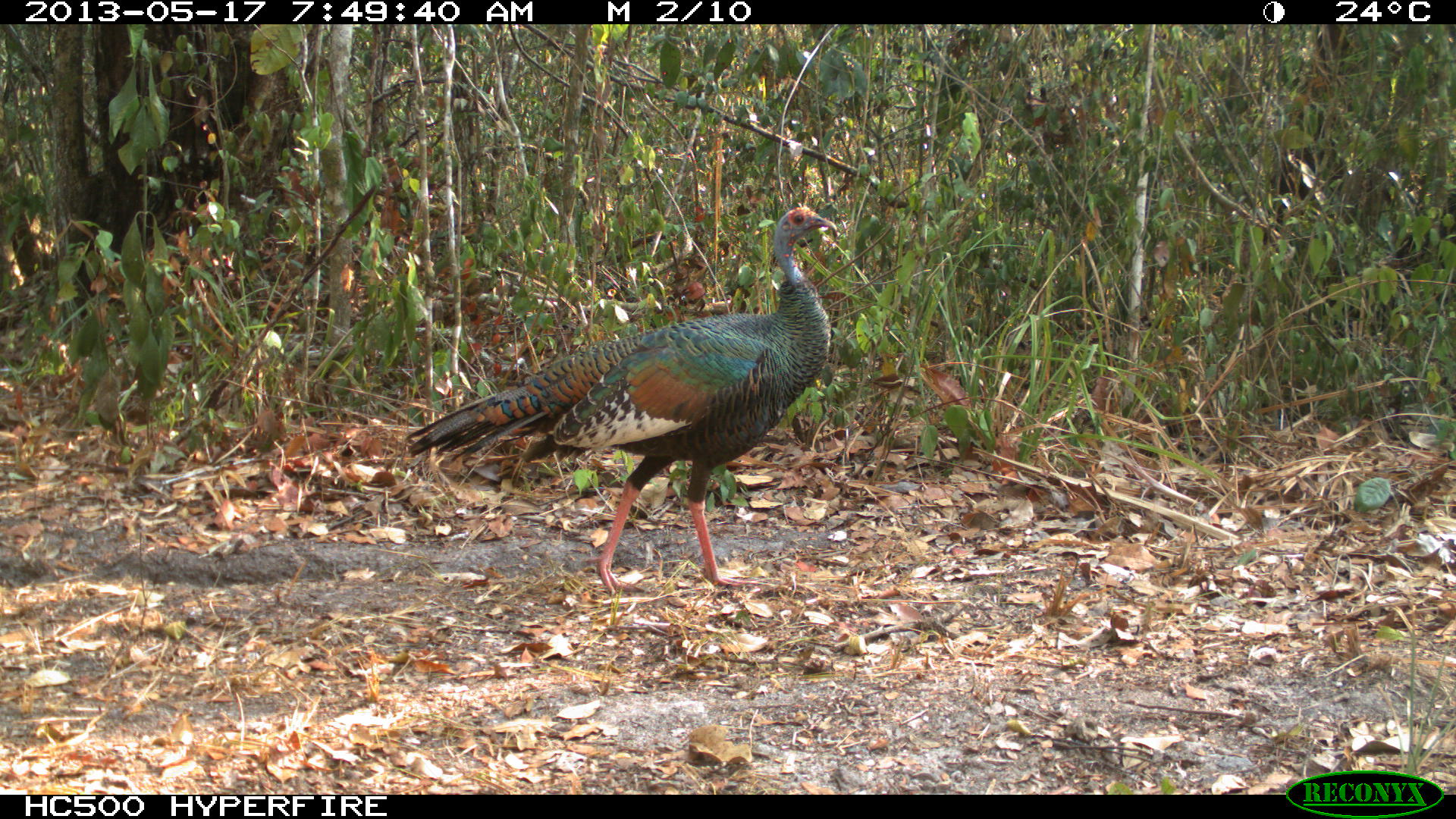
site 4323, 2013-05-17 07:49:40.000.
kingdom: Animalia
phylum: Chordata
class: Aves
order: Galliformes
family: Phasianidae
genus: Meleagris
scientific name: Meleagris ocellata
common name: ocellated turkey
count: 1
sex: female